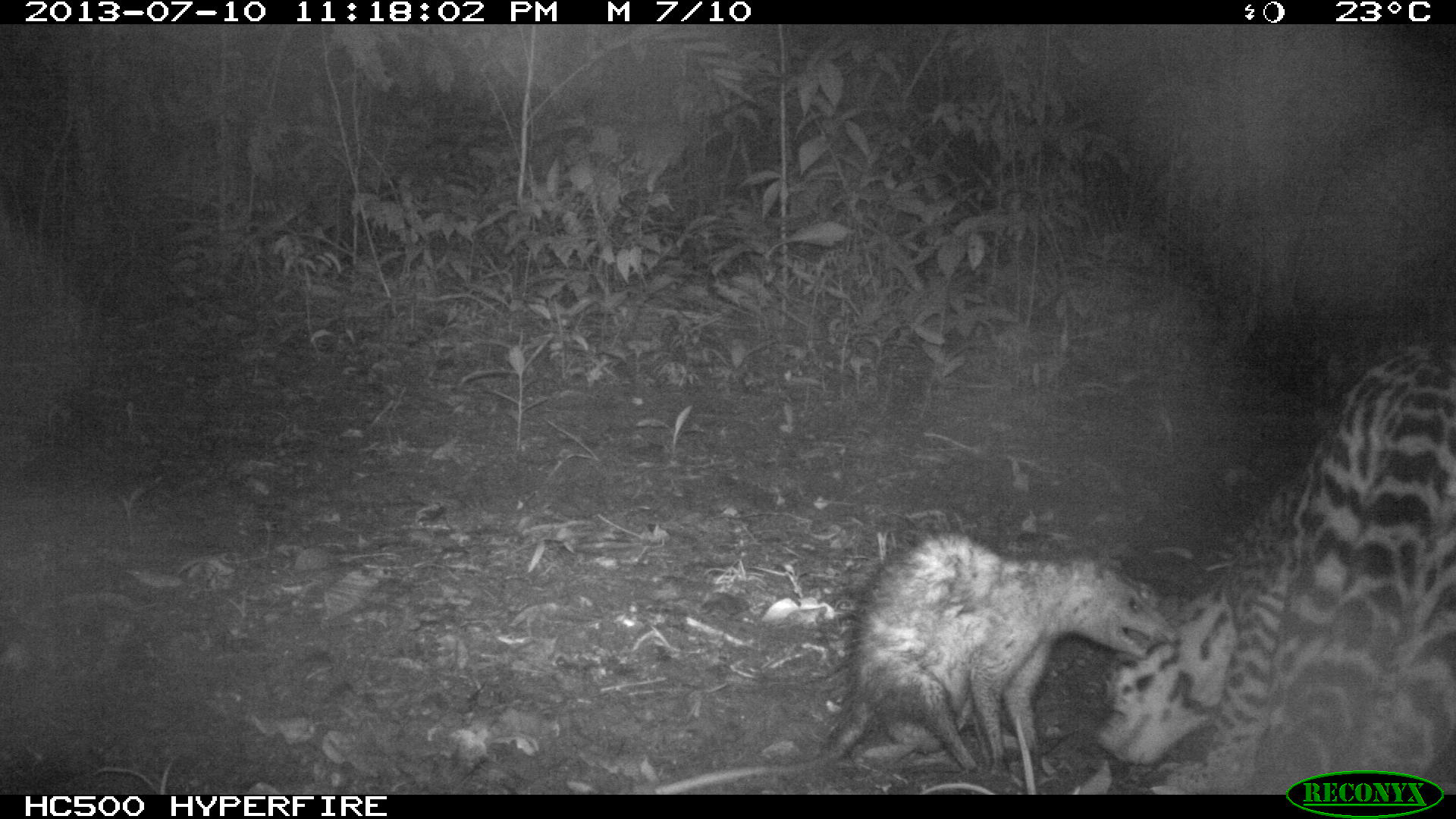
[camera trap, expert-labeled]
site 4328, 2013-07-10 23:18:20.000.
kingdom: Animalia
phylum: Chordata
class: Mammalia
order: Carnivora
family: Felidae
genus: Leopardus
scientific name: Leopardus pardalis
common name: ocelot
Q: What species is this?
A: Leopardus pardalis (ocelot).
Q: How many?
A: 1.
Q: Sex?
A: Male.